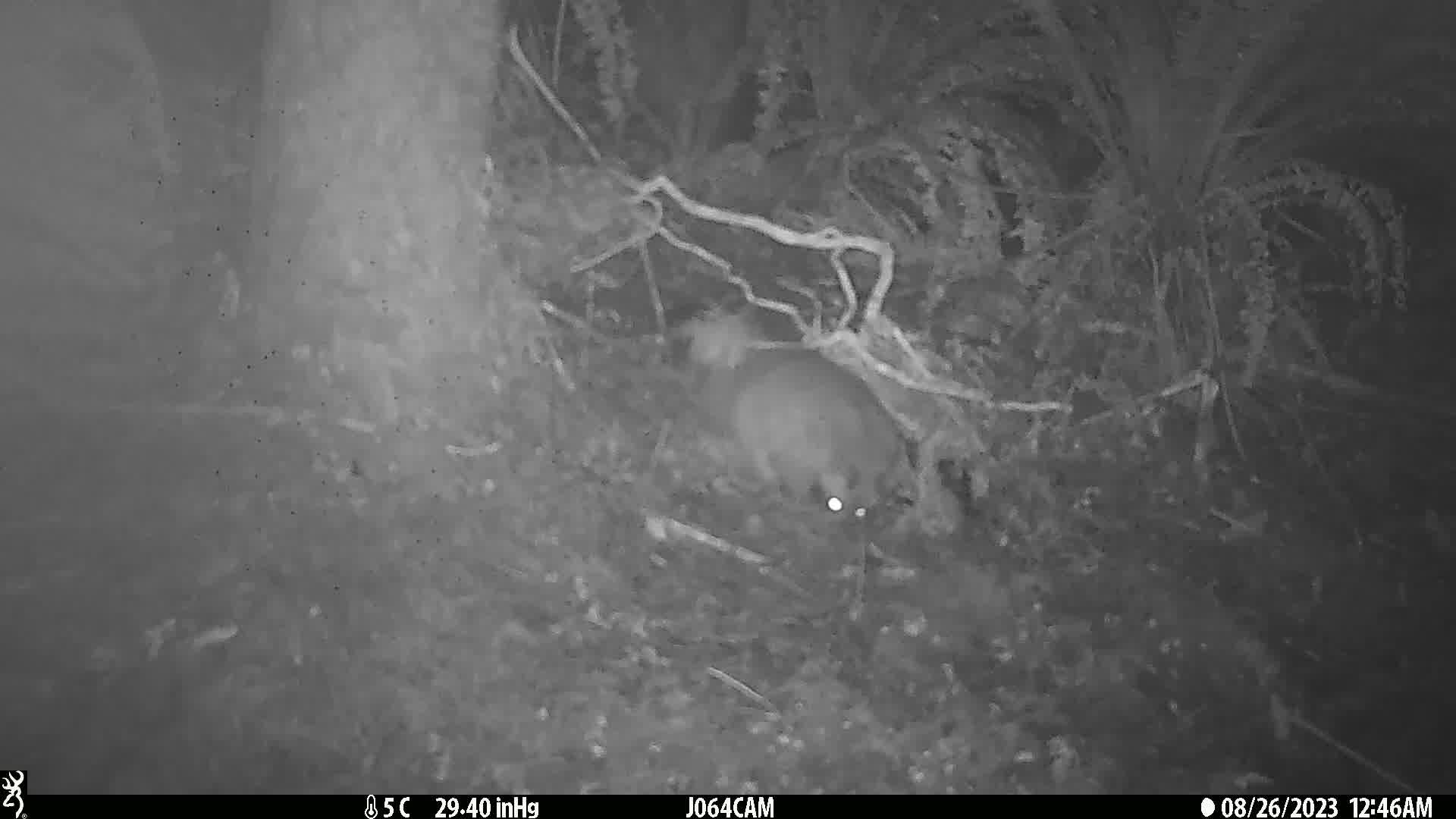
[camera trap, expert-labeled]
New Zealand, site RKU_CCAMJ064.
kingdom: Animalia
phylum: Chordata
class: Mammalia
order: Diprotodontia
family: Phalangeridae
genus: Trichosurus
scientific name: Trichosurus vulpecula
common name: common brushtail possum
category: possum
Possum (common brushtail possum) (Trichosurus vulpecula).